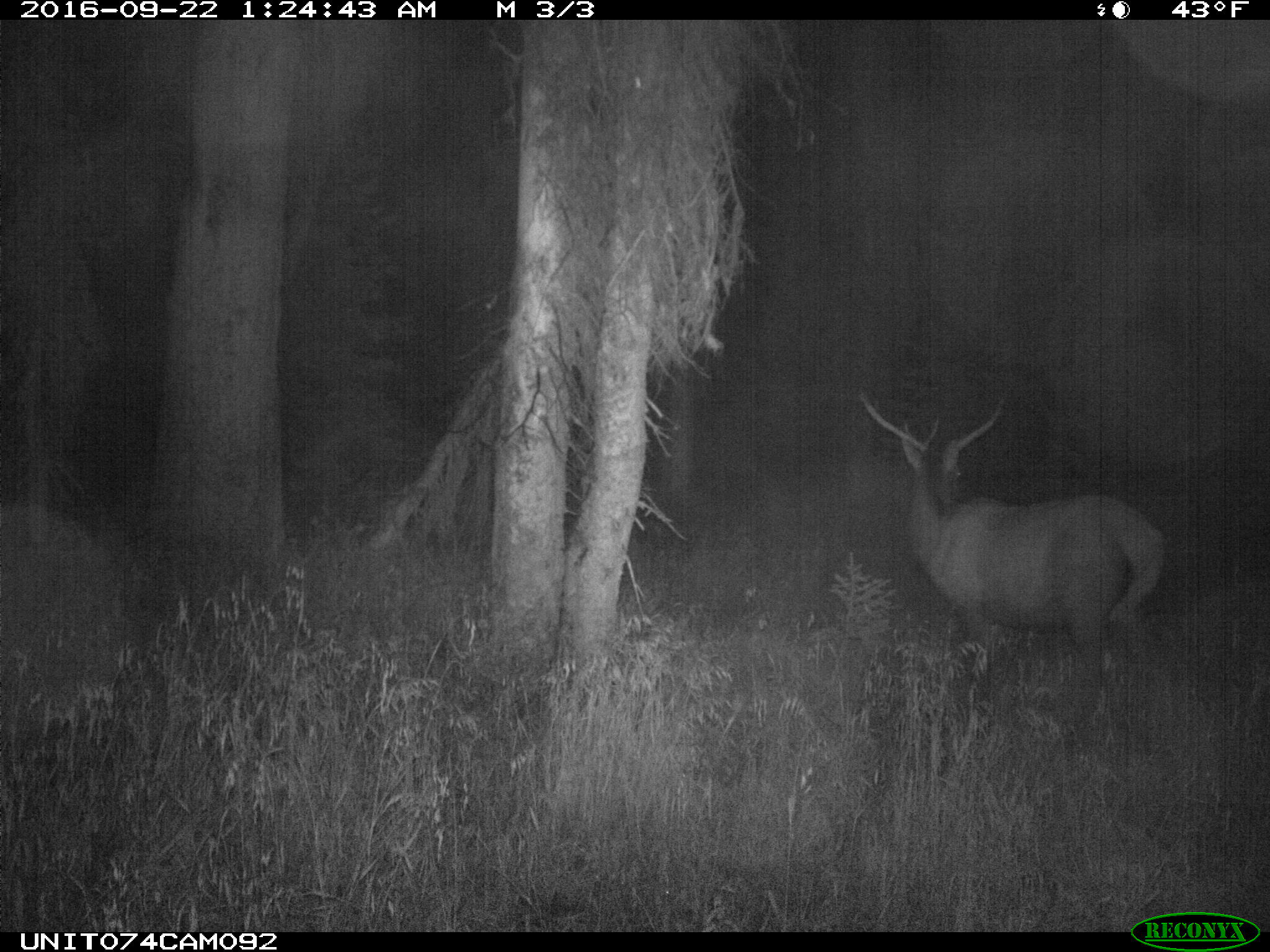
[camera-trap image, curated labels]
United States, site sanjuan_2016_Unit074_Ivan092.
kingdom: Animalia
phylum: Chordata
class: Mammalia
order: Artiodactyla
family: Cervidae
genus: Cervus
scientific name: Cervus elaphus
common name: red deer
Cervus elaphus (red deer).